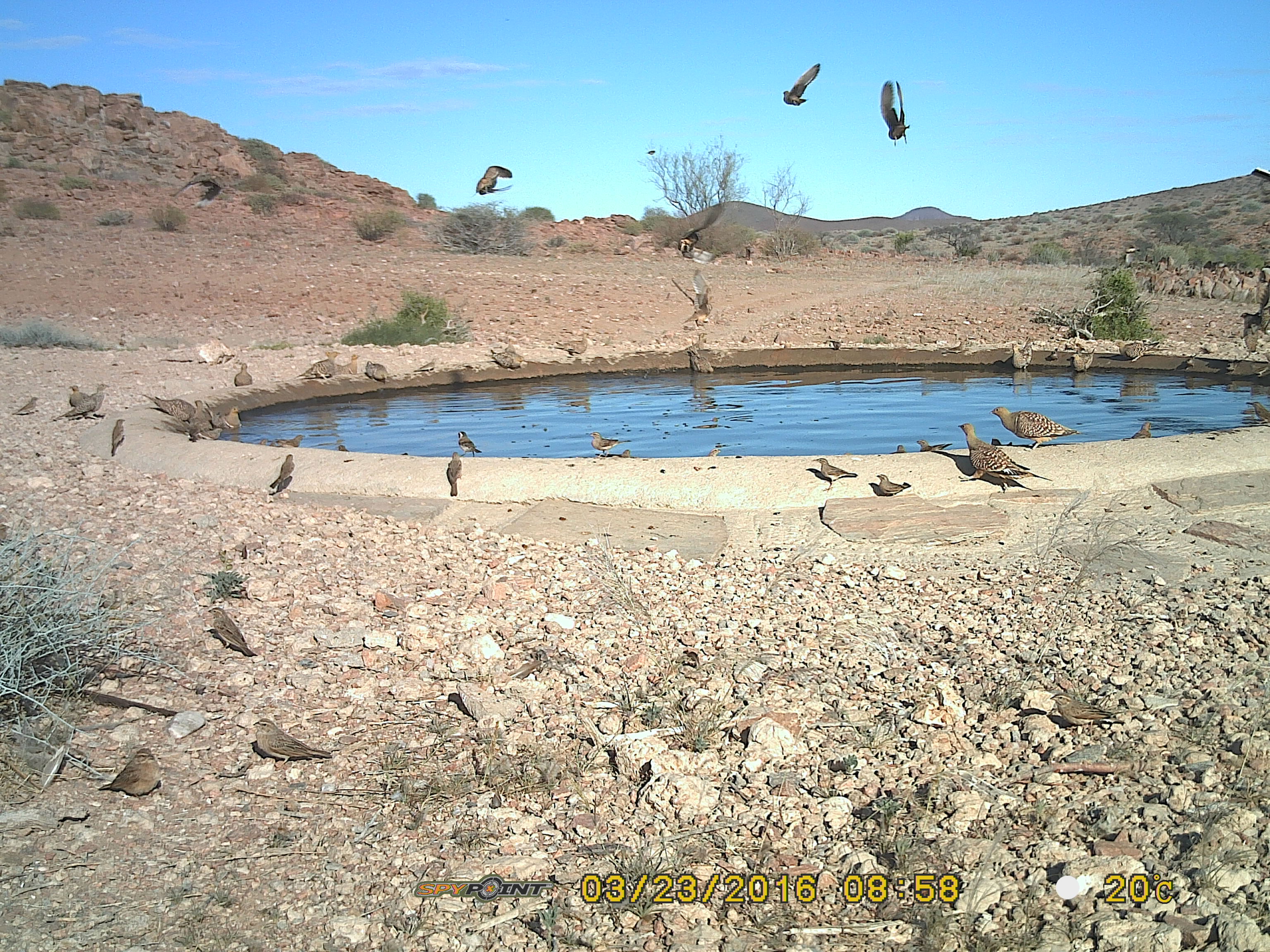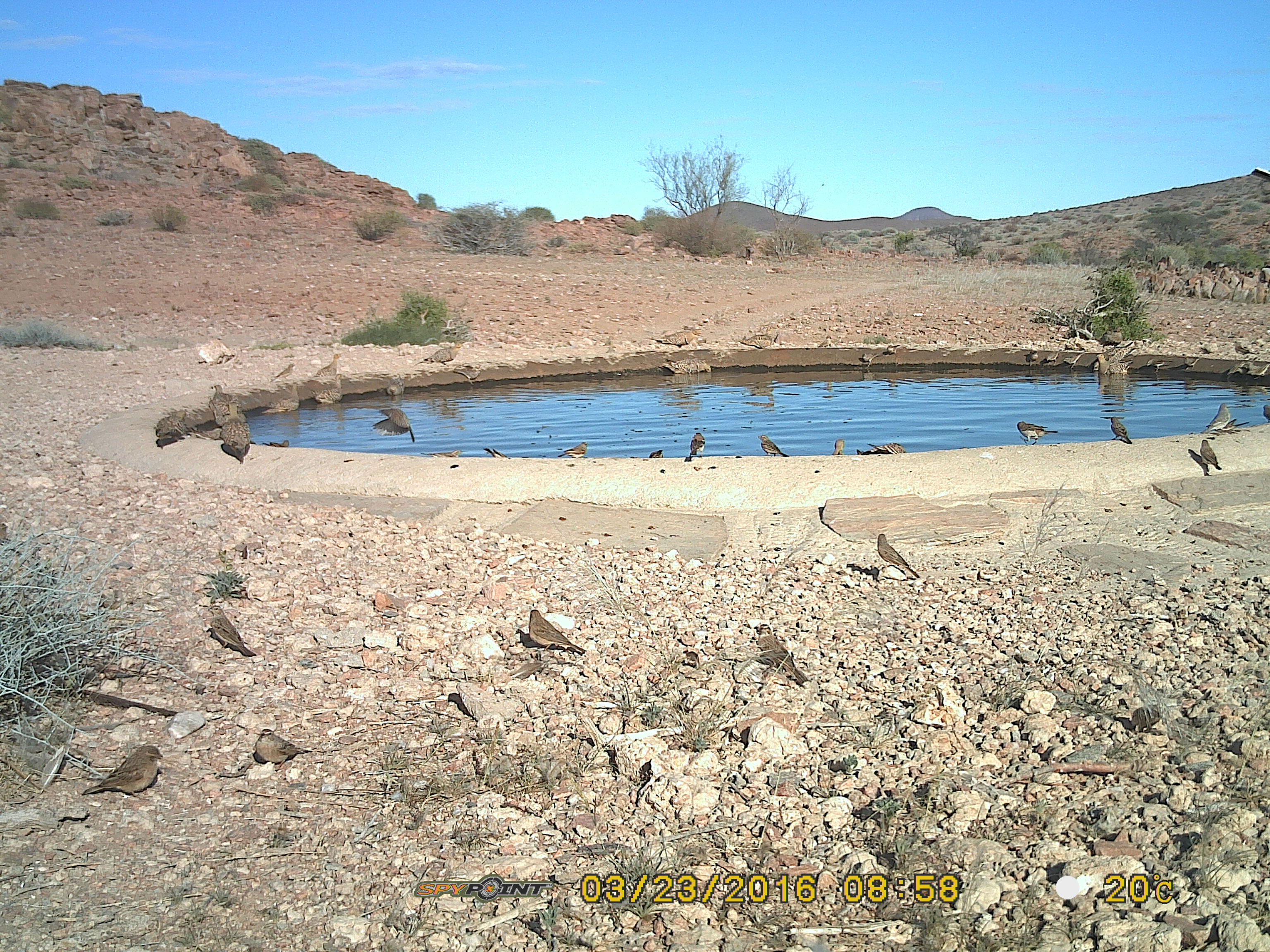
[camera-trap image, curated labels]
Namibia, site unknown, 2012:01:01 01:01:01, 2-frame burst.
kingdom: Animalia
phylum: Chordata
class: Aves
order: Pterocliformes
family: Pteroclidae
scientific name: Pteroclidae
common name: sandgrouse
Pteroclidae (sandgrouse).